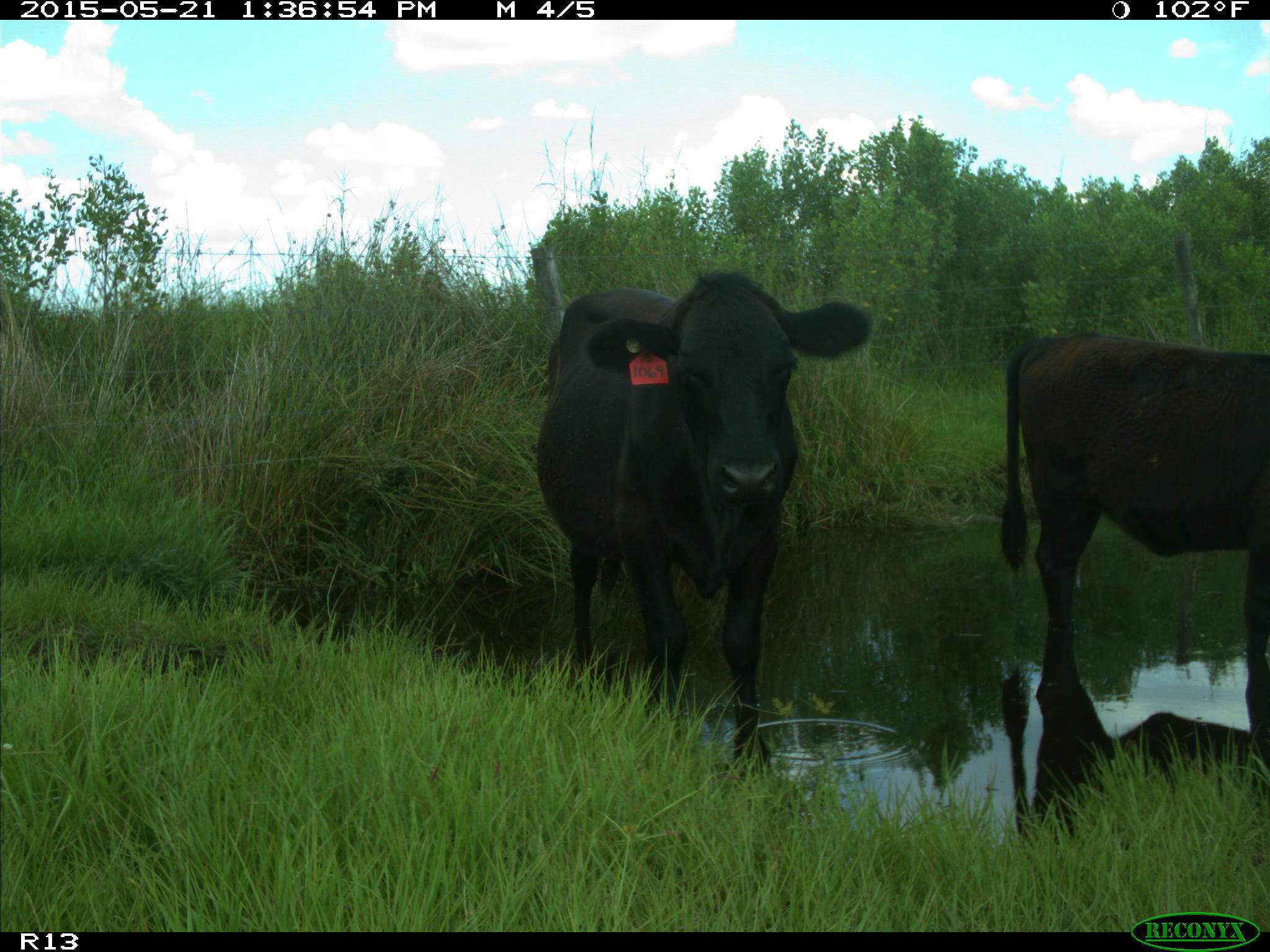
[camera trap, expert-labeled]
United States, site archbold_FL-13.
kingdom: Animalia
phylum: Chordata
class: Mammalia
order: Artiodactyla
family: Bovidae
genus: Bos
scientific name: Bos taurus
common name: domestic cow